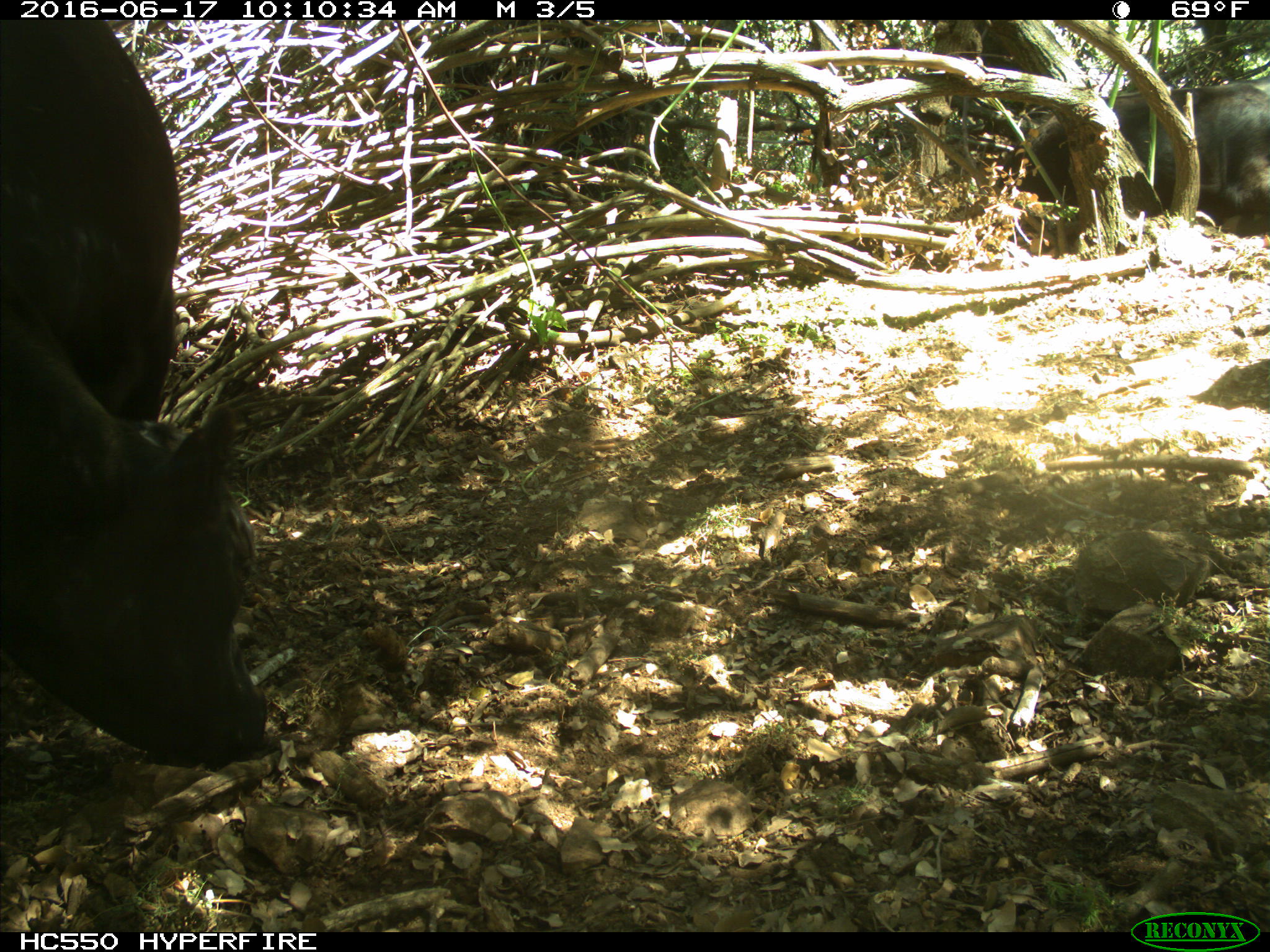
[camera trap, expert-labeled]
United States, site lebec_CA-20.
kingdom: Animalia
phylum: Chordata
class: Mammalia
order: Artiodactyla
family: Bovidae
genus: Bos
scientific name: Bos taurus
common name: domestic cow